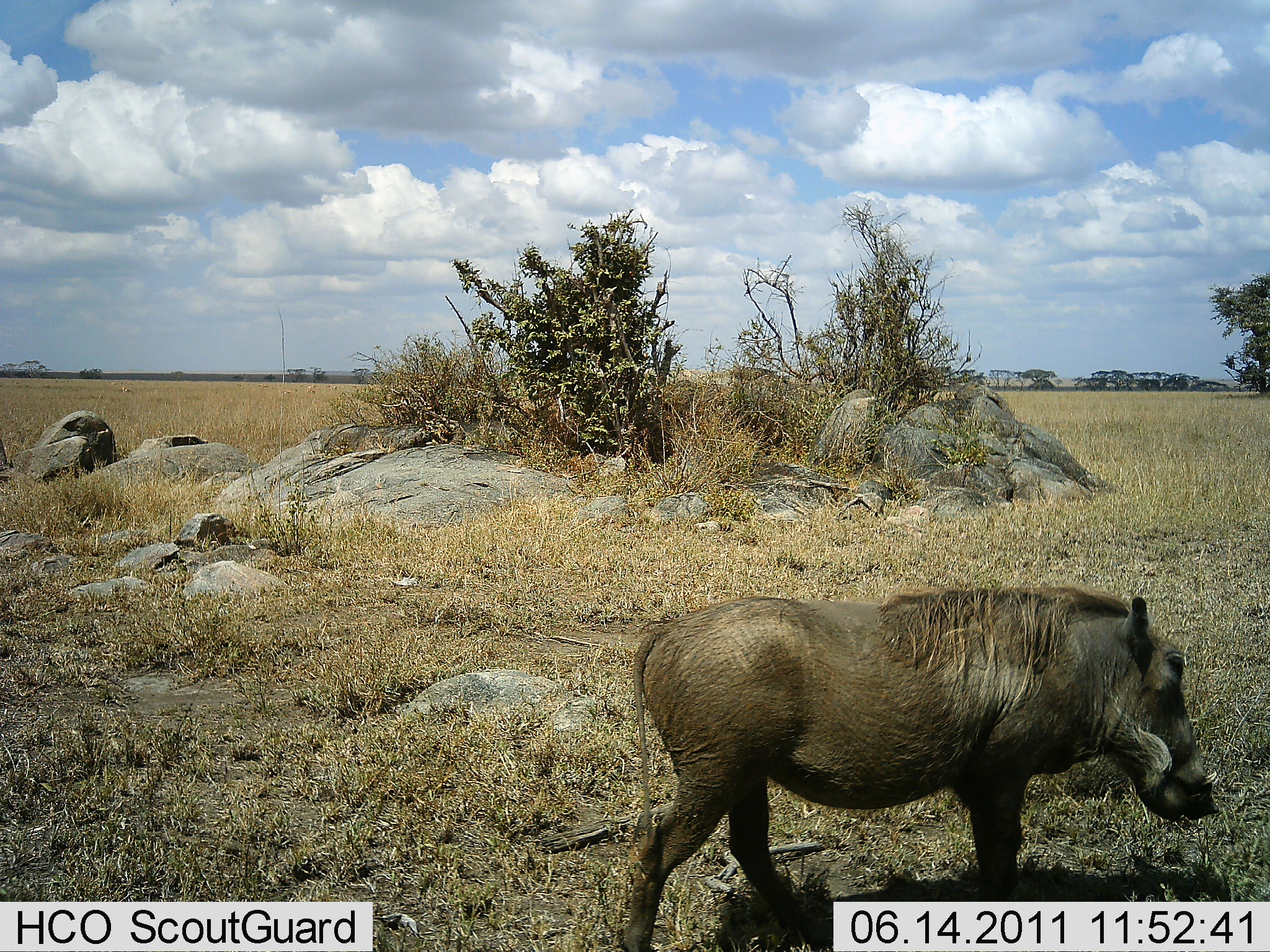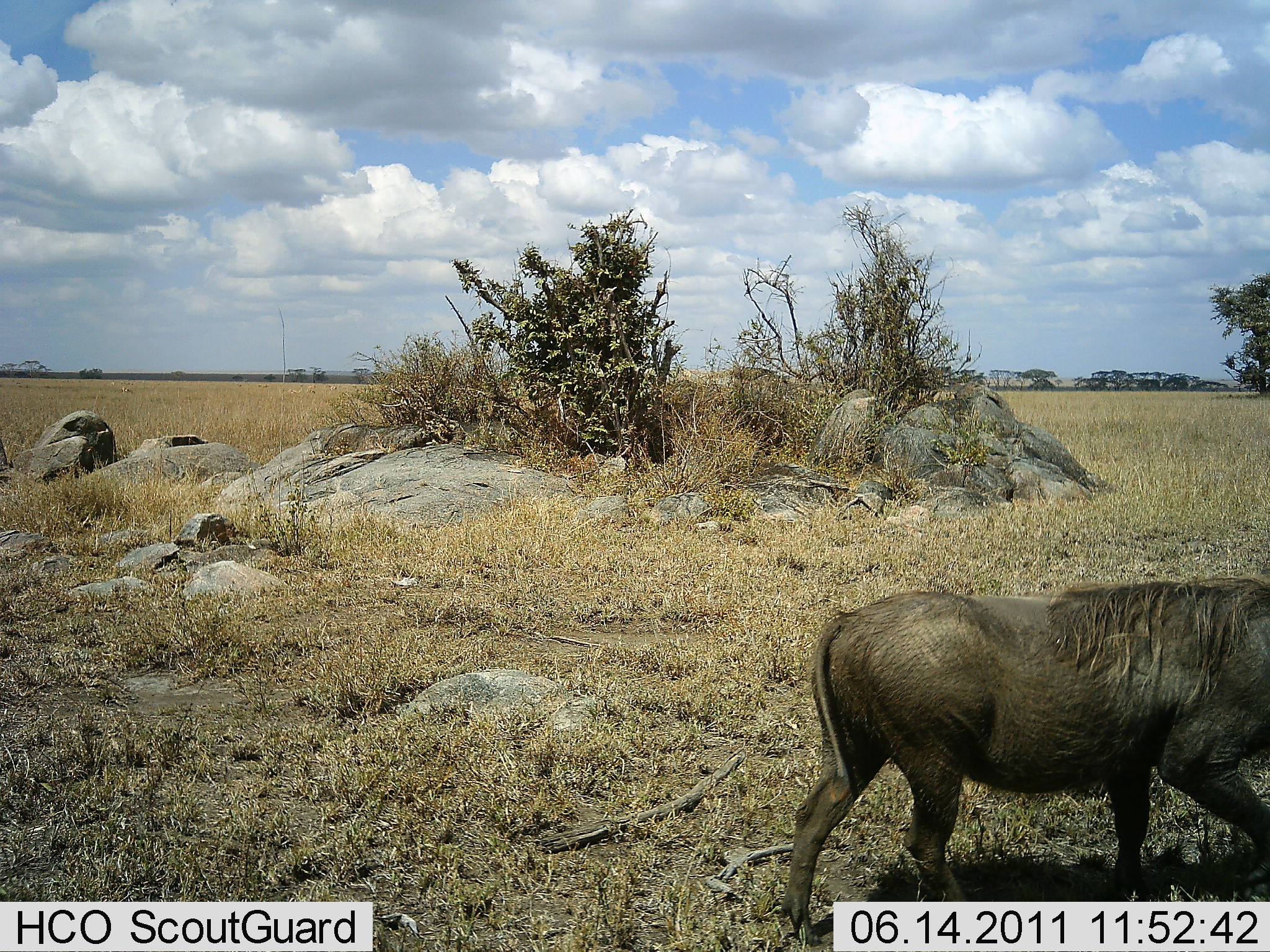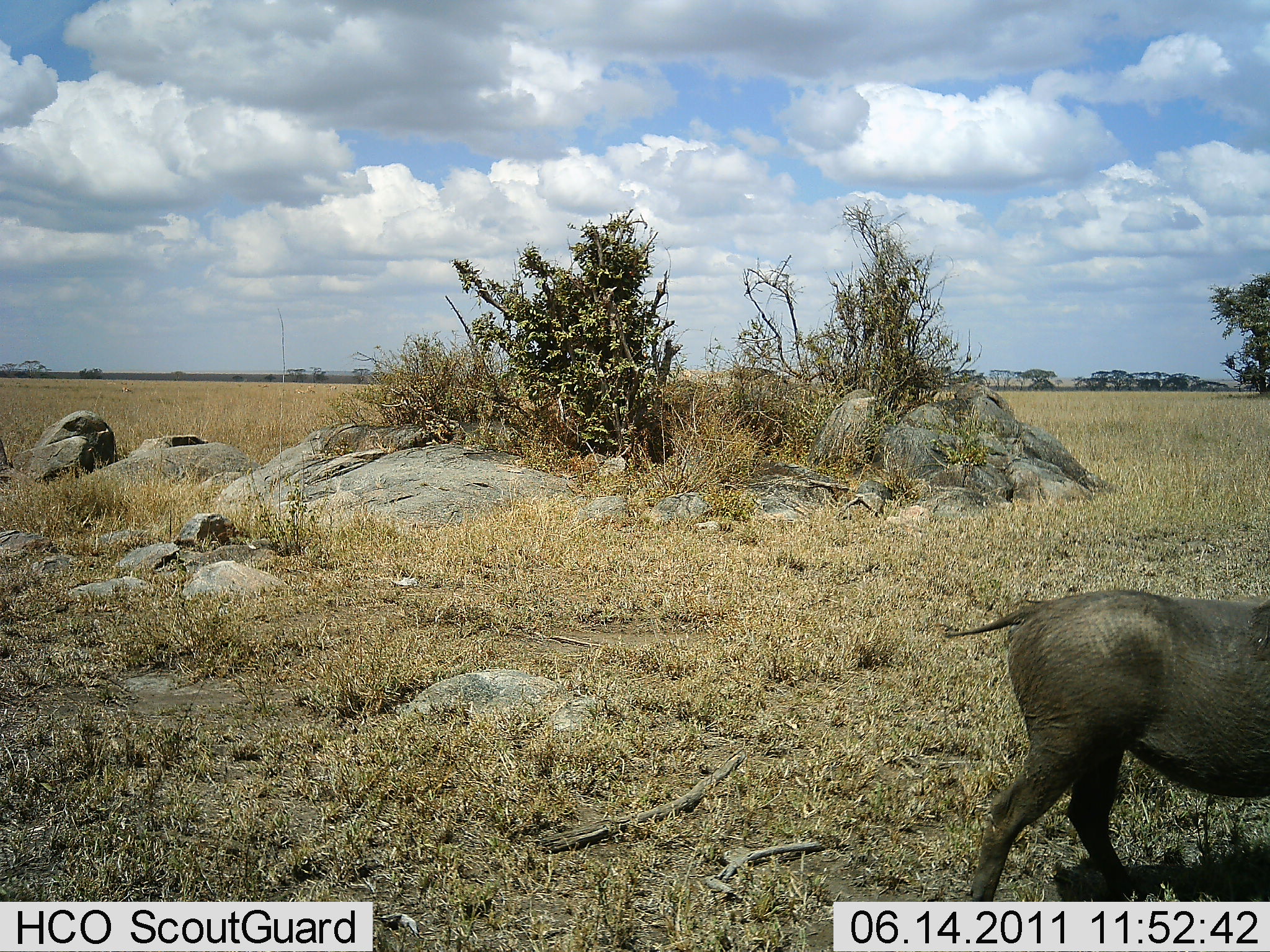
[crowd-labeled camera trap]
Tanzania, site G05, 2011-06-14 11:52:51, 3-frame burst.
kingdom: Animalia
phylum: Chordata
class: Mammalia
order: Artiodactyla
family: Suidae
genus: Phacochoerus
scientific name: Phacochoerus africanus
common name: warthog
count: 1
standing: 0%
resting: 0%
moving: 92%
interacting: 0%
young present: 0%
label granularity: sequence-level